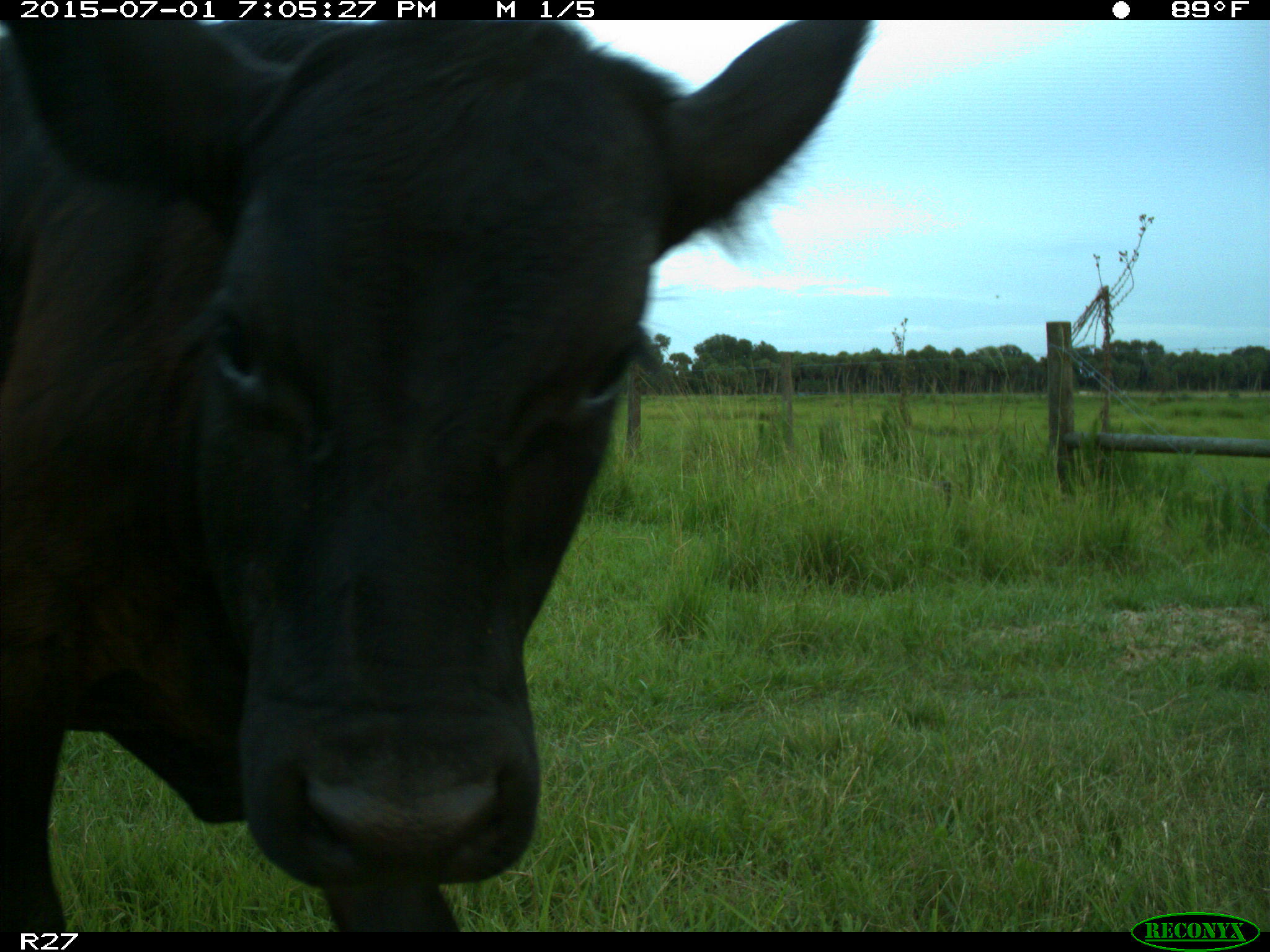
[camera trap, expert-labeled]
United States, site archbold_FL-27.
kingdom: Animalia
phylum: Chordata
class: Mammalia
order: Artiodactyla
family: Bovidae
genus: Bos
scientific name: Bos taurus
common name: domestic cow